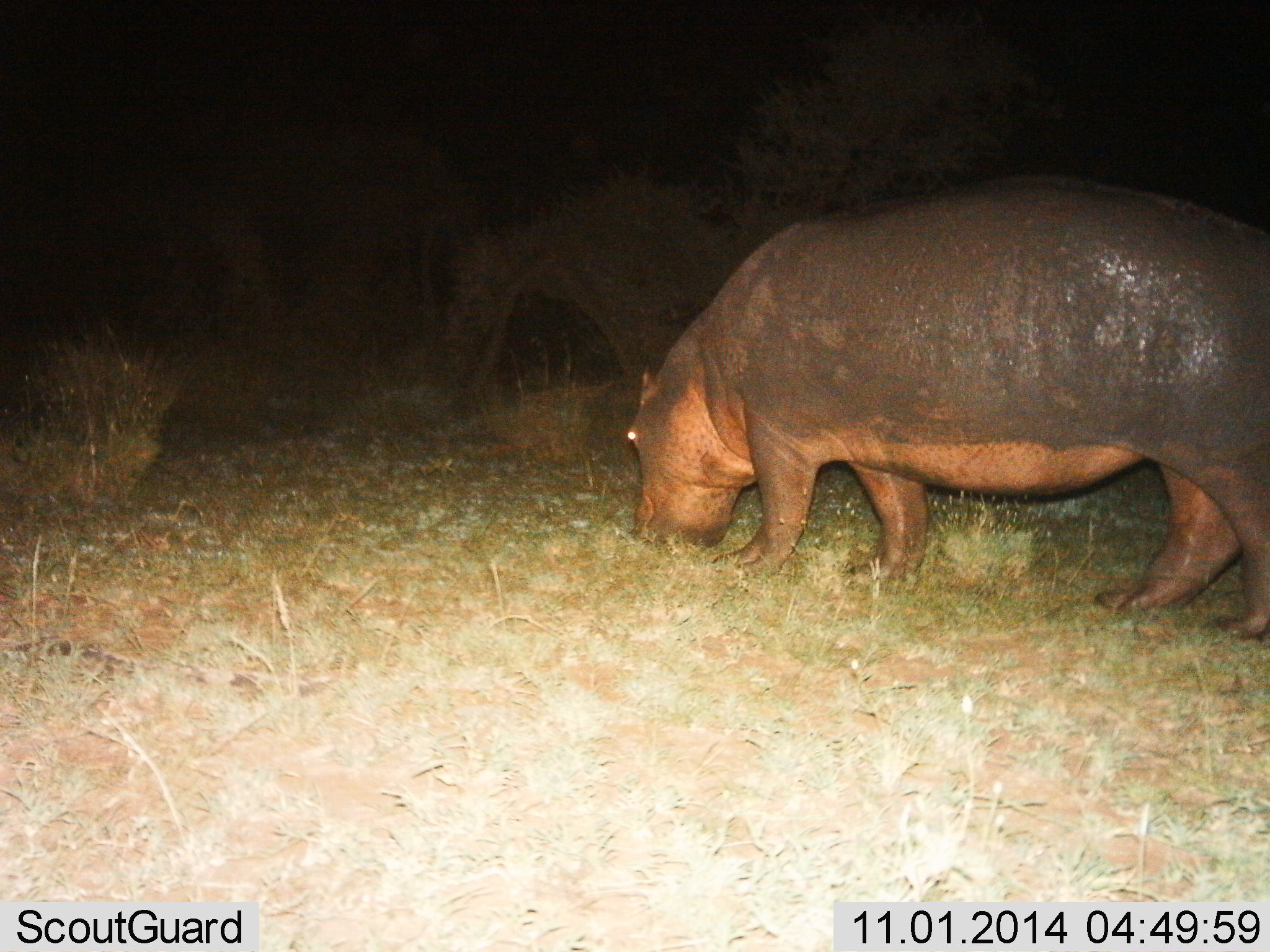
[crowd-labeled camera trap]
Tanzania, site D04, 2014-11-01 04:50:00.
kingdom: Animalia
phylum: Chordata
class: Mammalia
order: Artiodactyla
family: Hippopotamidae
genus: Hippopotamus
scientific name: Hippopotamus amphibius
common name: hippopotamus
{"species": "hippopotamus (Hippopotamus amphibius)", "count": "1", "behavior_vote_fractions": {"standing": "30%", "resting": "0%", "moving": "0%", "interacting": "0%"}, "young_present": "0%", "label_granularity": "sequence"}